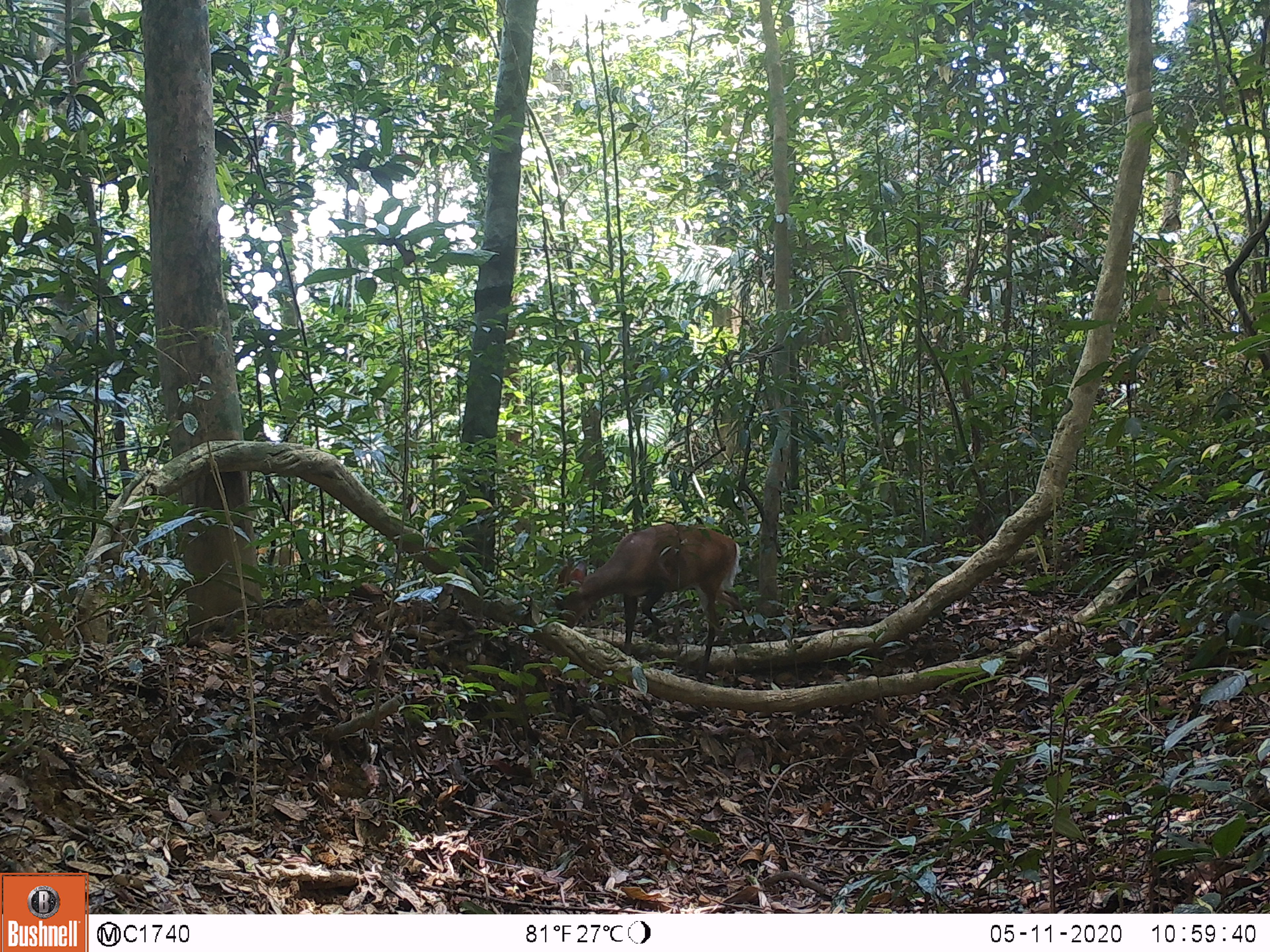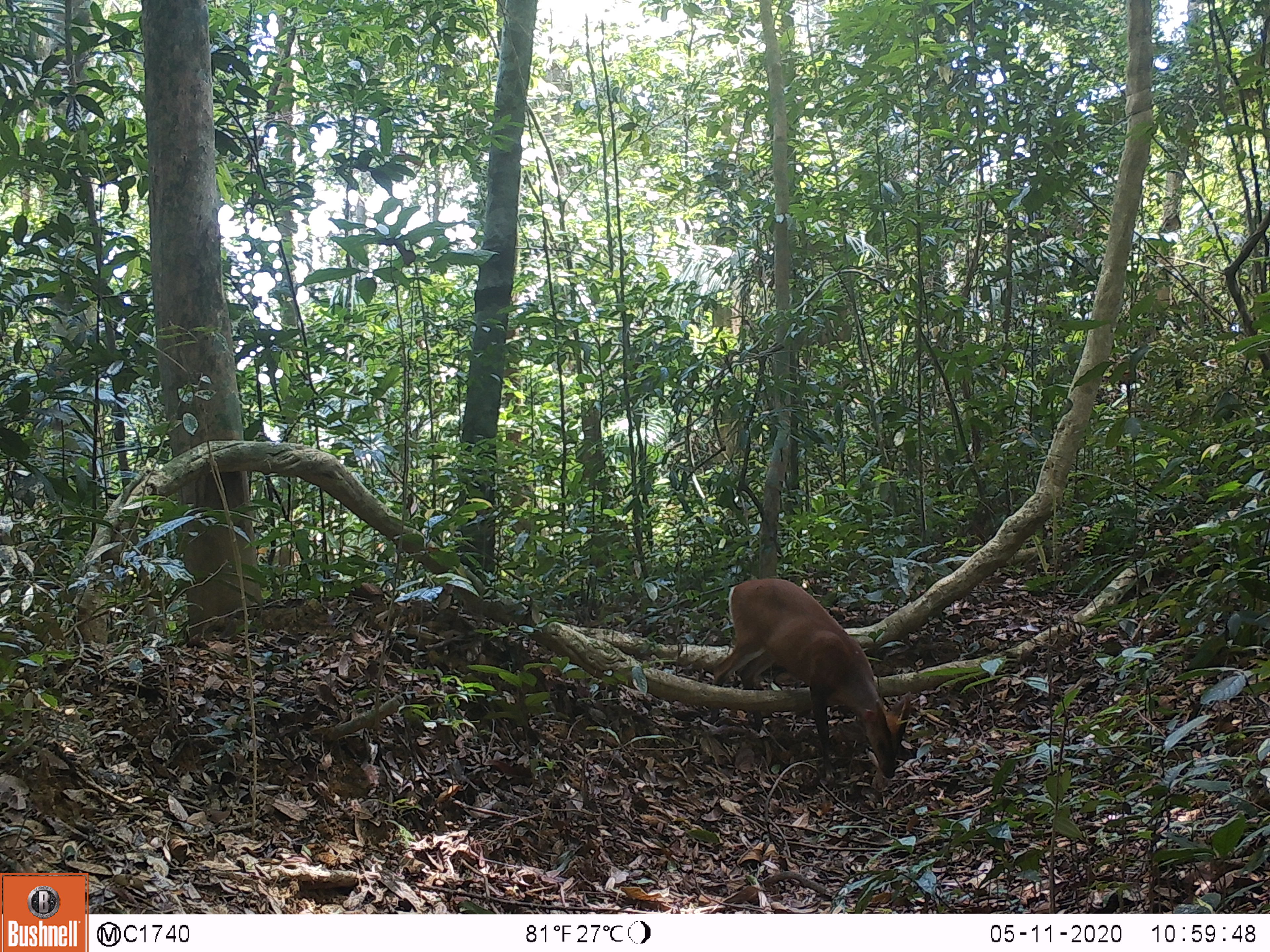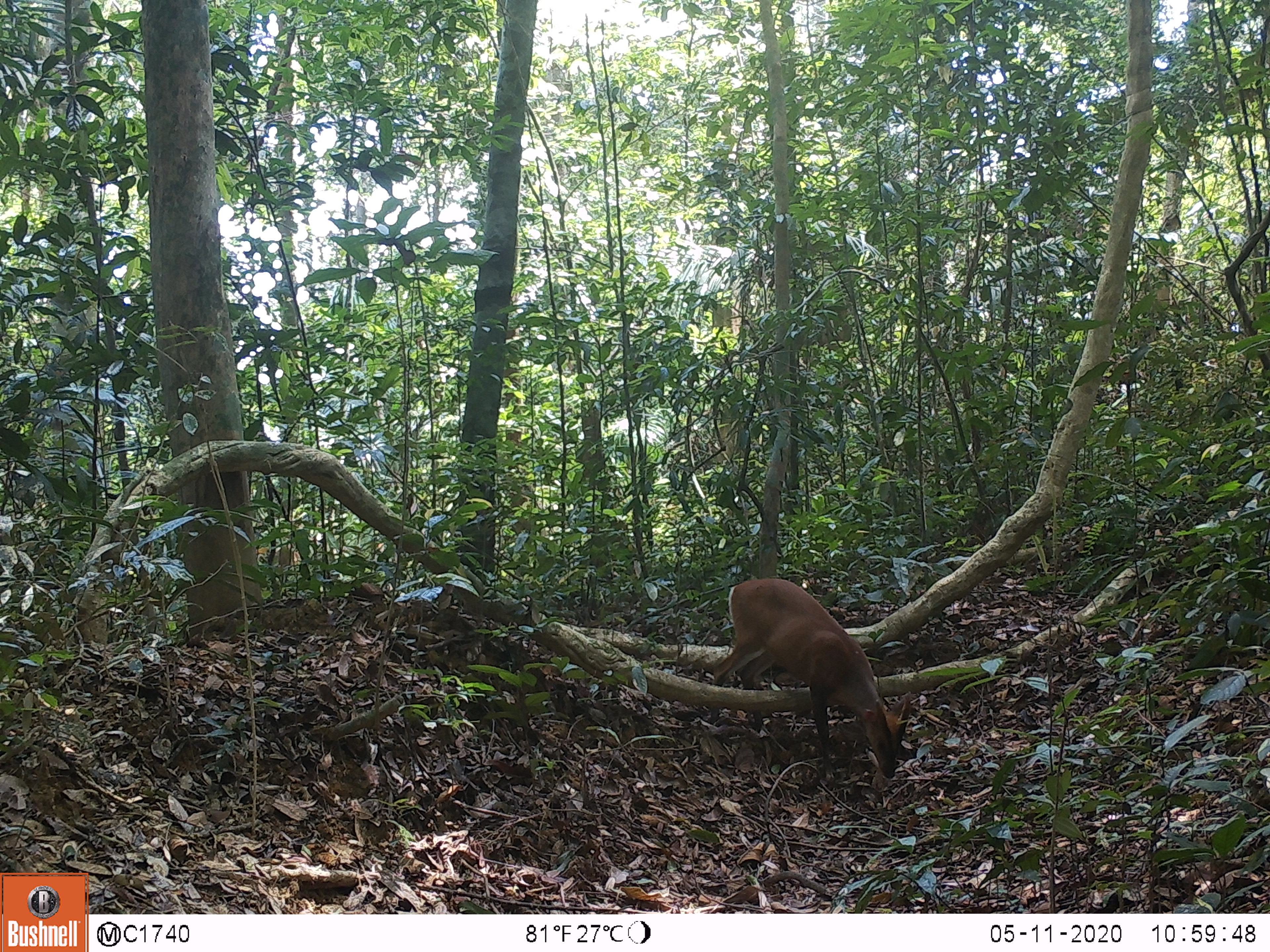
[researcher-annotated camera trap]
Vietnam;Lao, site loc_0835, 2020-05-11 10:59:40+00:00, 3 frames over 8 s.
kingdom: Animalia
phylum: Chordata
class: Mammalia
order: Artiodactyla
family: Cervidae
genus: Muntiacus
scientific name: Muntiacus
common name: muntjacs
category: unidentified muntjac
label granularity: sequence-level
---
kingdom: Animalia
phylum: Chordata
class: Mammalia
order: Artiodactyla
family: Cervidae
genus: Muntiacus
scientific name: Muntiacus muntjak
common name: red muntjac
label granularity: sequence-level